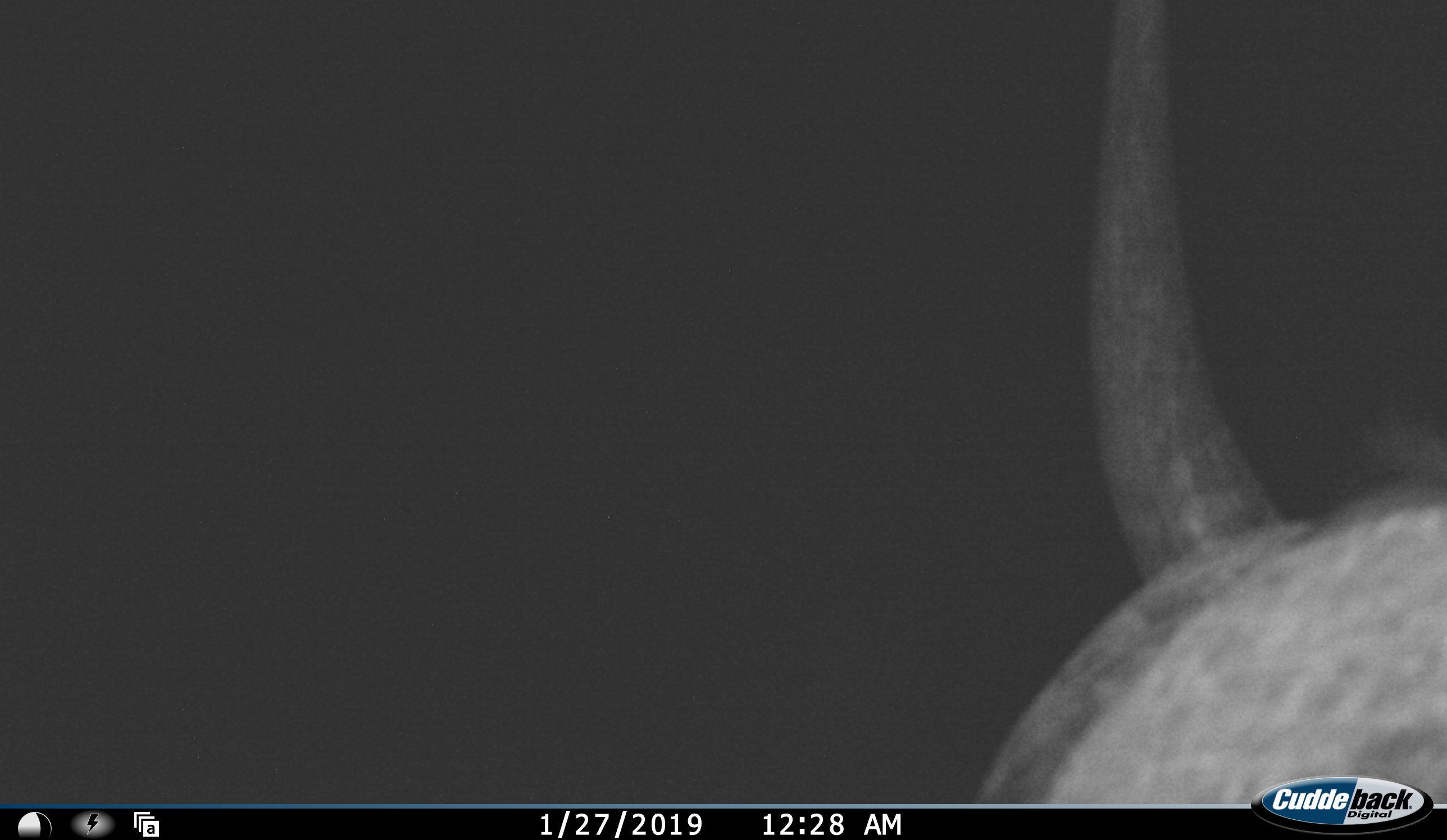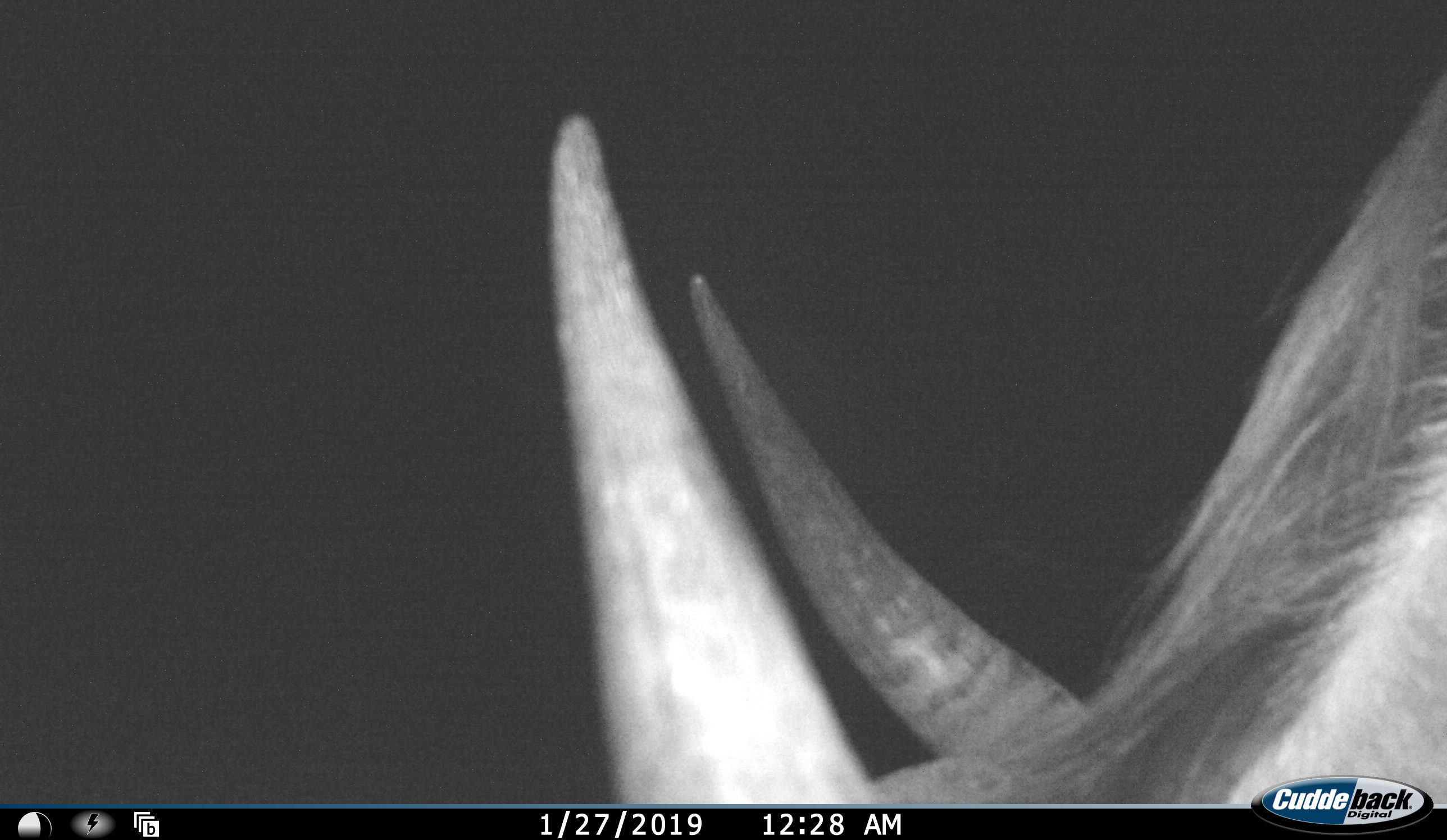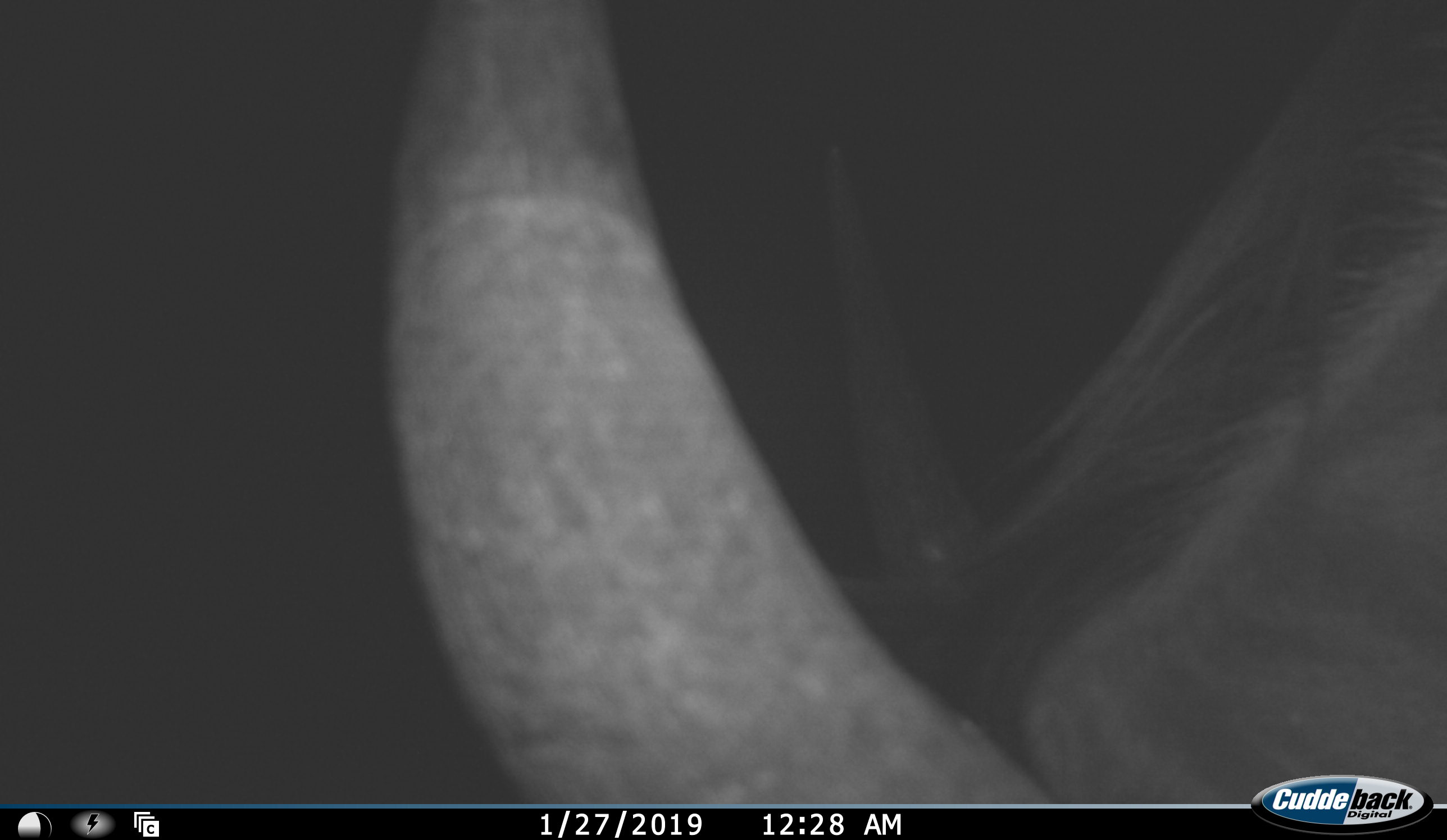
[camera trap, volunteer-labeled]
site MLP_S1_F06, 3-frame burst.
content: unidentified animal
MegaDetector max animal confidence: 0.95